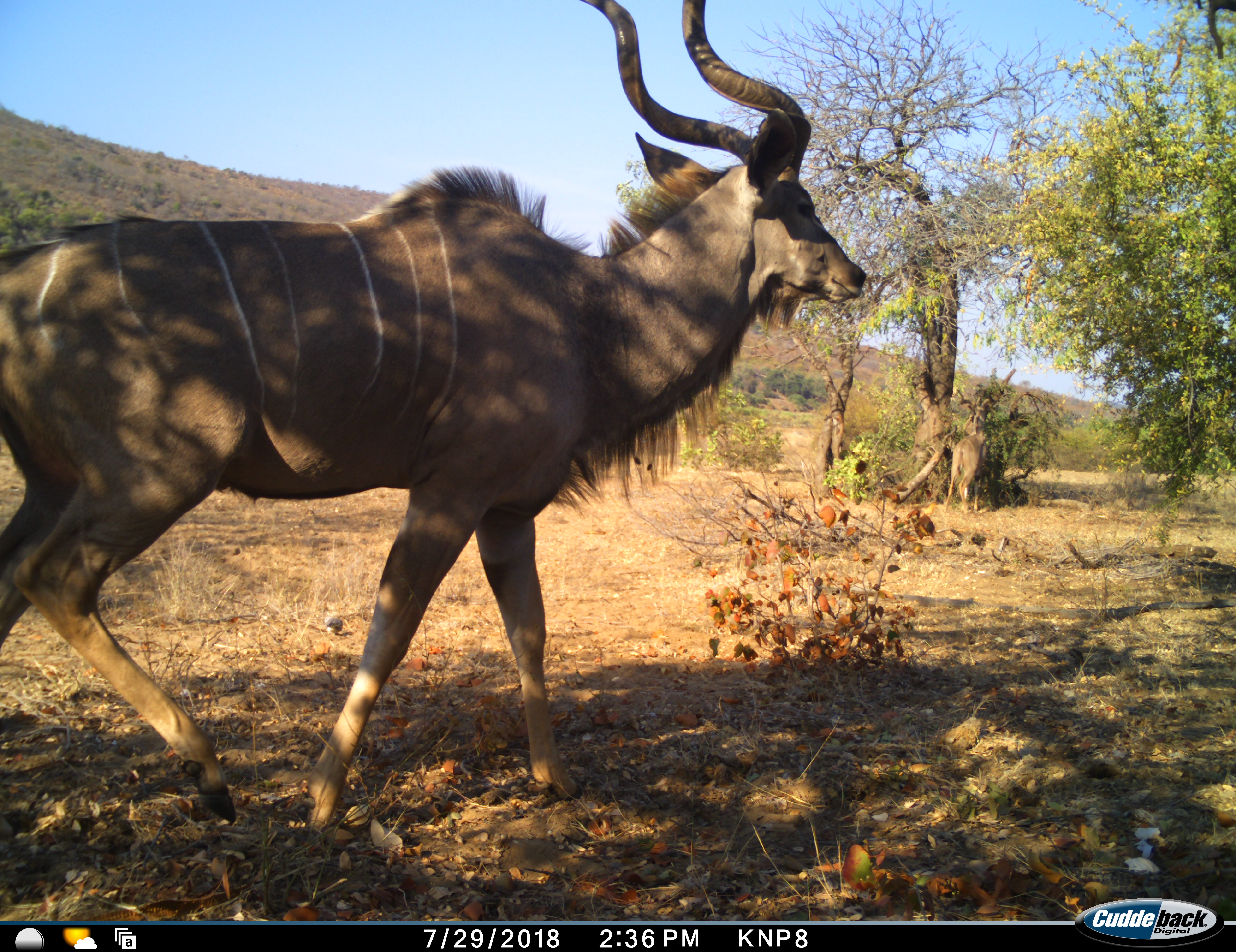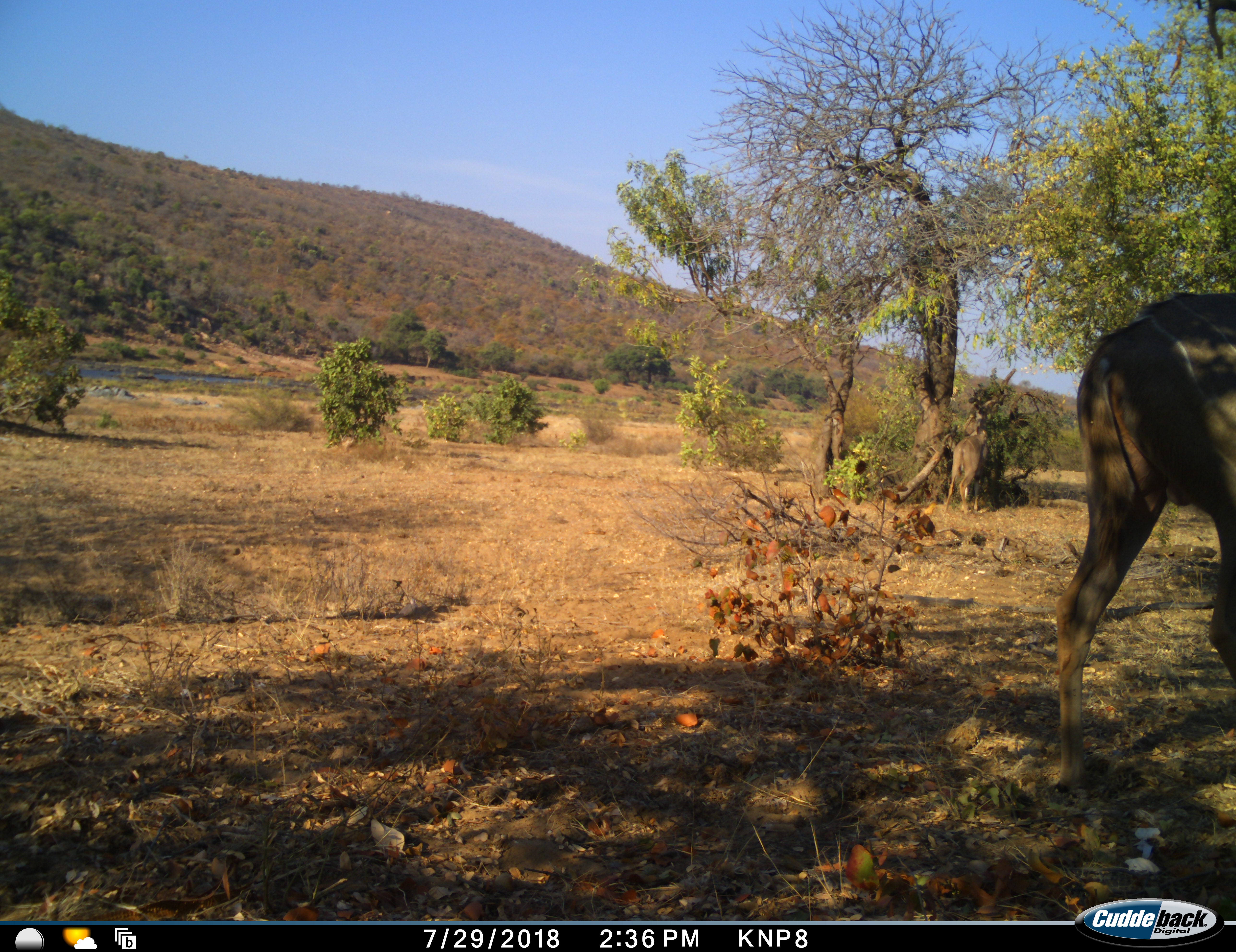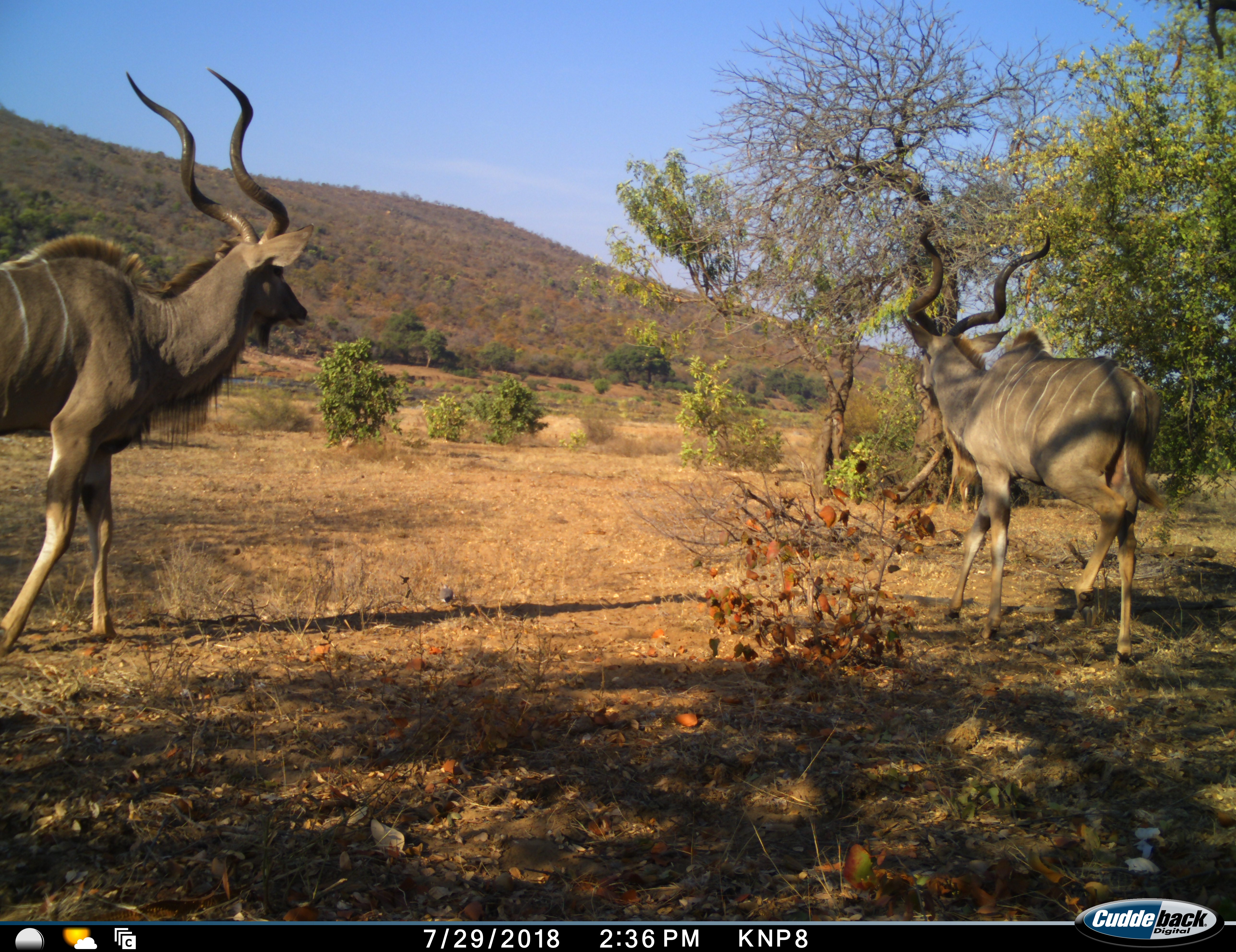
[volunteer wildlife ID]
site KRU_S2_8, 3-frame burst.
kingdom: Animalia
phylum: Chordata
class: Mammalia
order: Artiodactyla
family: Bovidae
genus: Tragelaphus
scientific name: Tragelaphus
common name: kudu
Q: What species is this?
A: Kudu (Tragelaphus).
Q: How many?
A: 2.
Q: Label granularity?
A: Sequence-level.